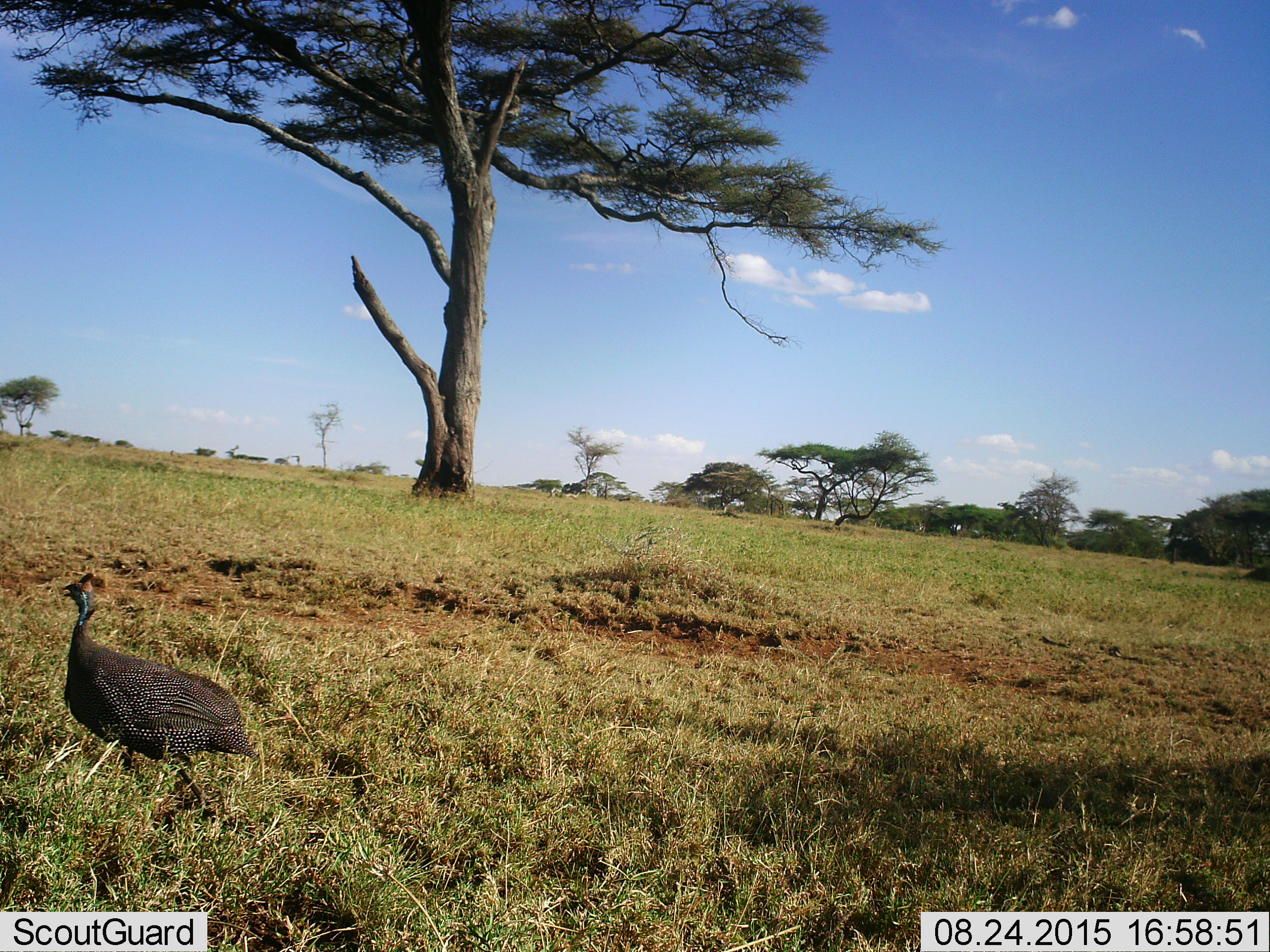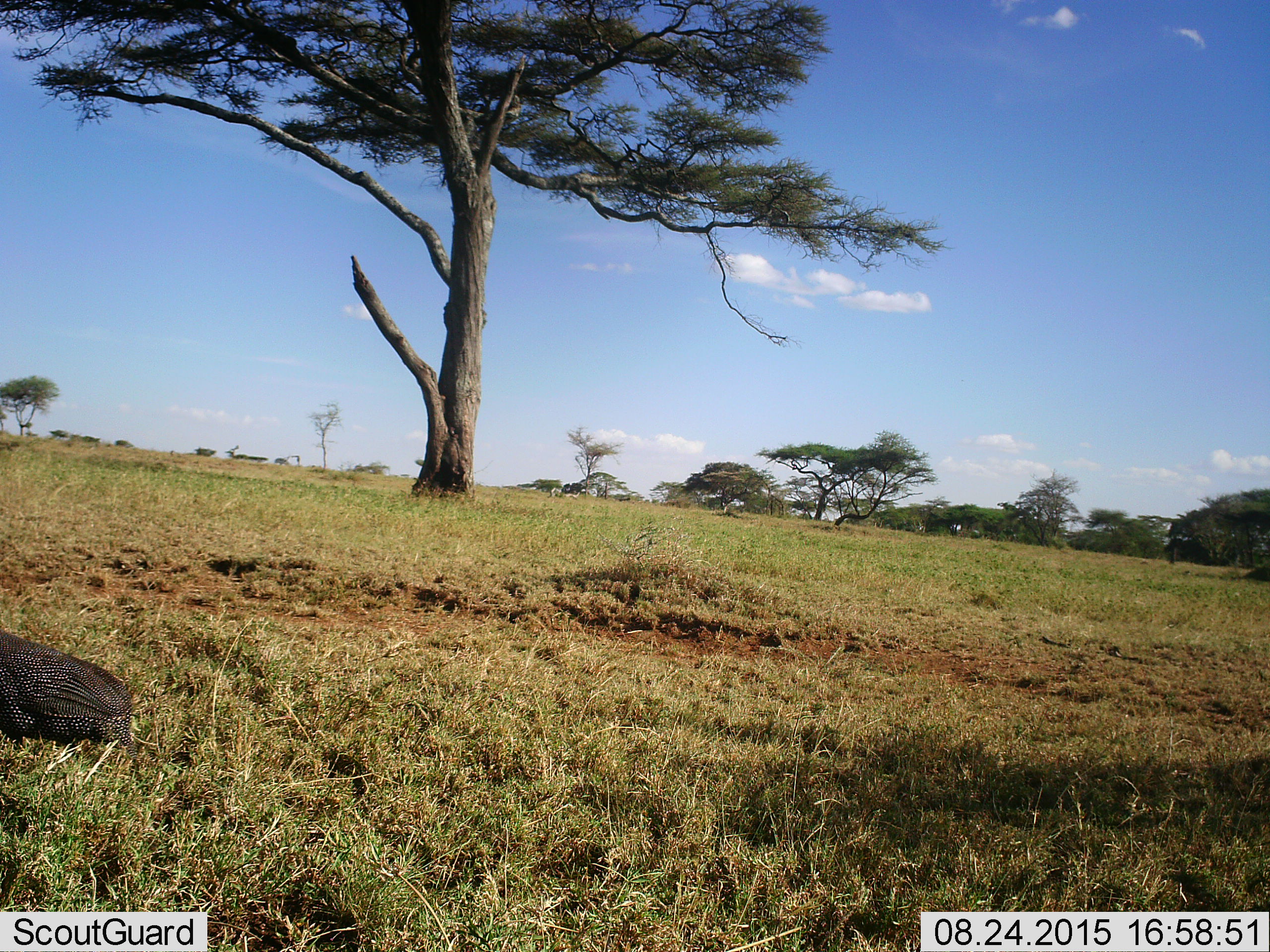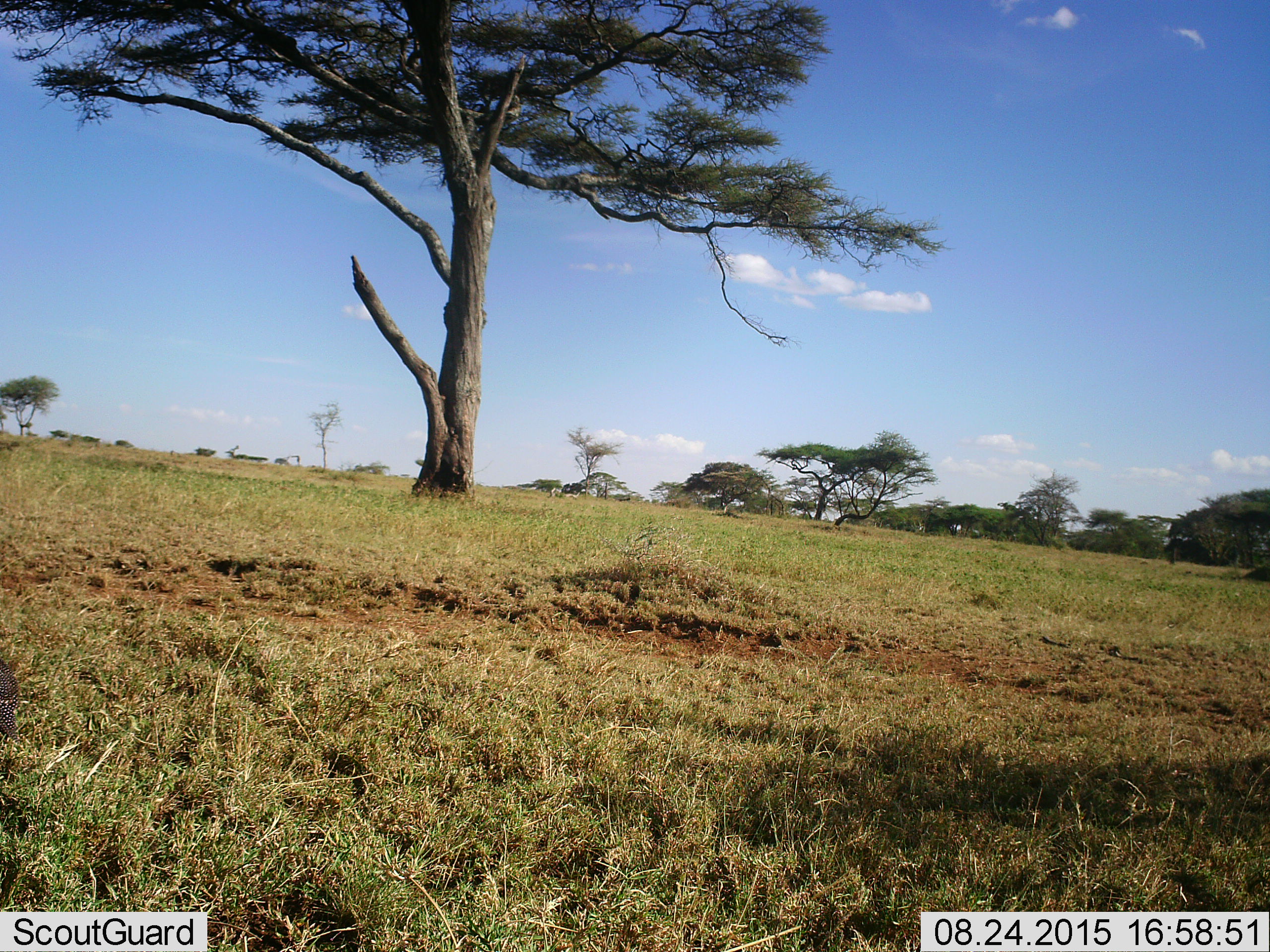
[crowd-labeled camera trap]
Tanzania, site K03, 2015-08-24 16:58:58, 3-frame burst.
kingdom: Animalia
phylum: Chordata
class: Aves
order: Galliformes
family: Numididae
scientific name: Numididae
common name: guinea fowl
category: guineafowl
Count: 1.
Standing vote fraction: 44%.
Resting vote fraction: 11%.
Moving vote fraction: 56%.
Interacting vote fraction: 0%.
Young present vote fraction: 0%.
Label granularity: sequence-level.